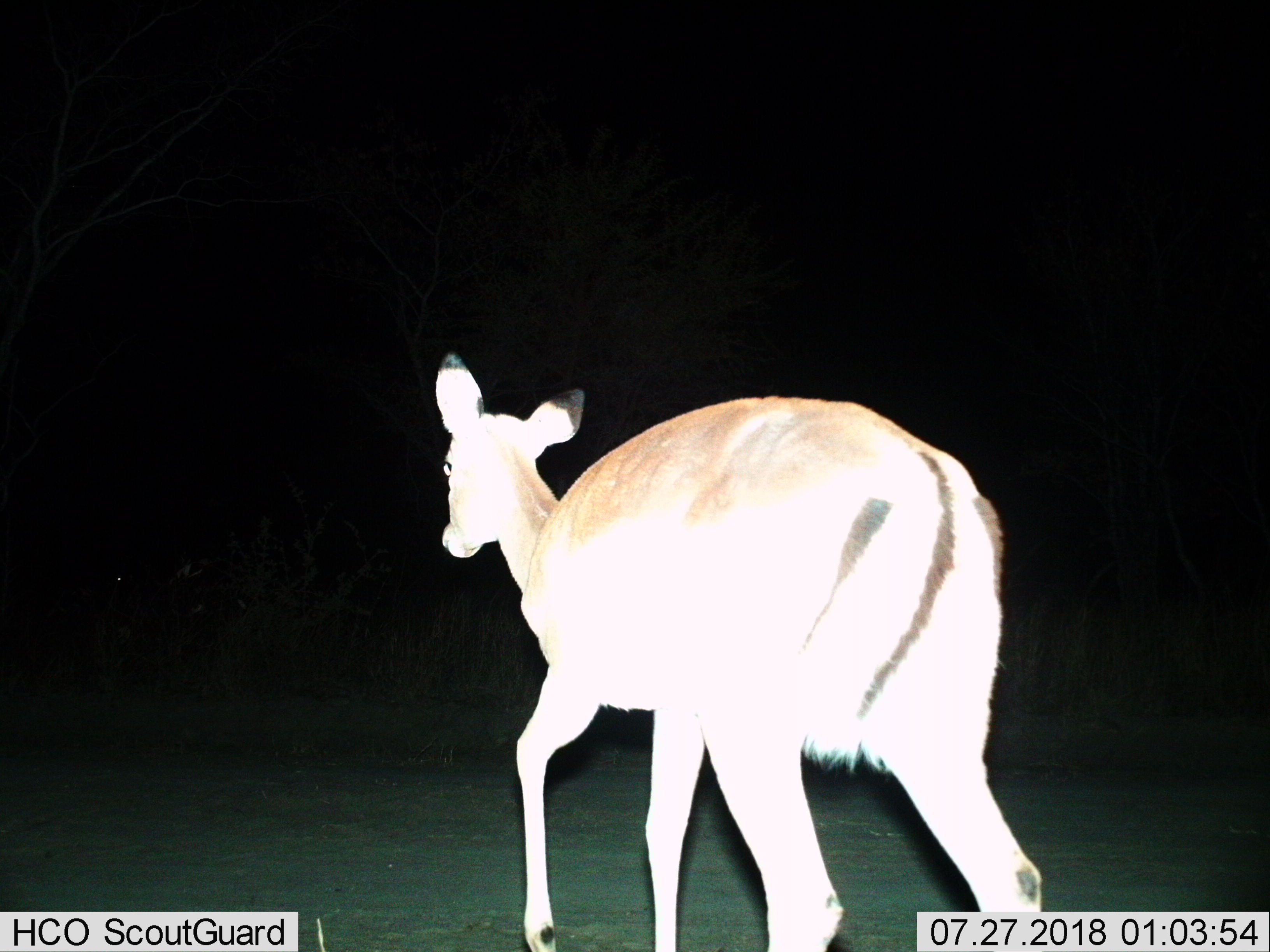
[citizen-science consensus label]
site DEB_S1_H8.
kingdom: Animalia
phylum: Chordata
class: Mammalia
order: Artiodactyla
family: Bovidae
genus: Aepyceros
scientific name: Aepyceros melampus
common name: impala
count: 1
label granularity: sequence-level